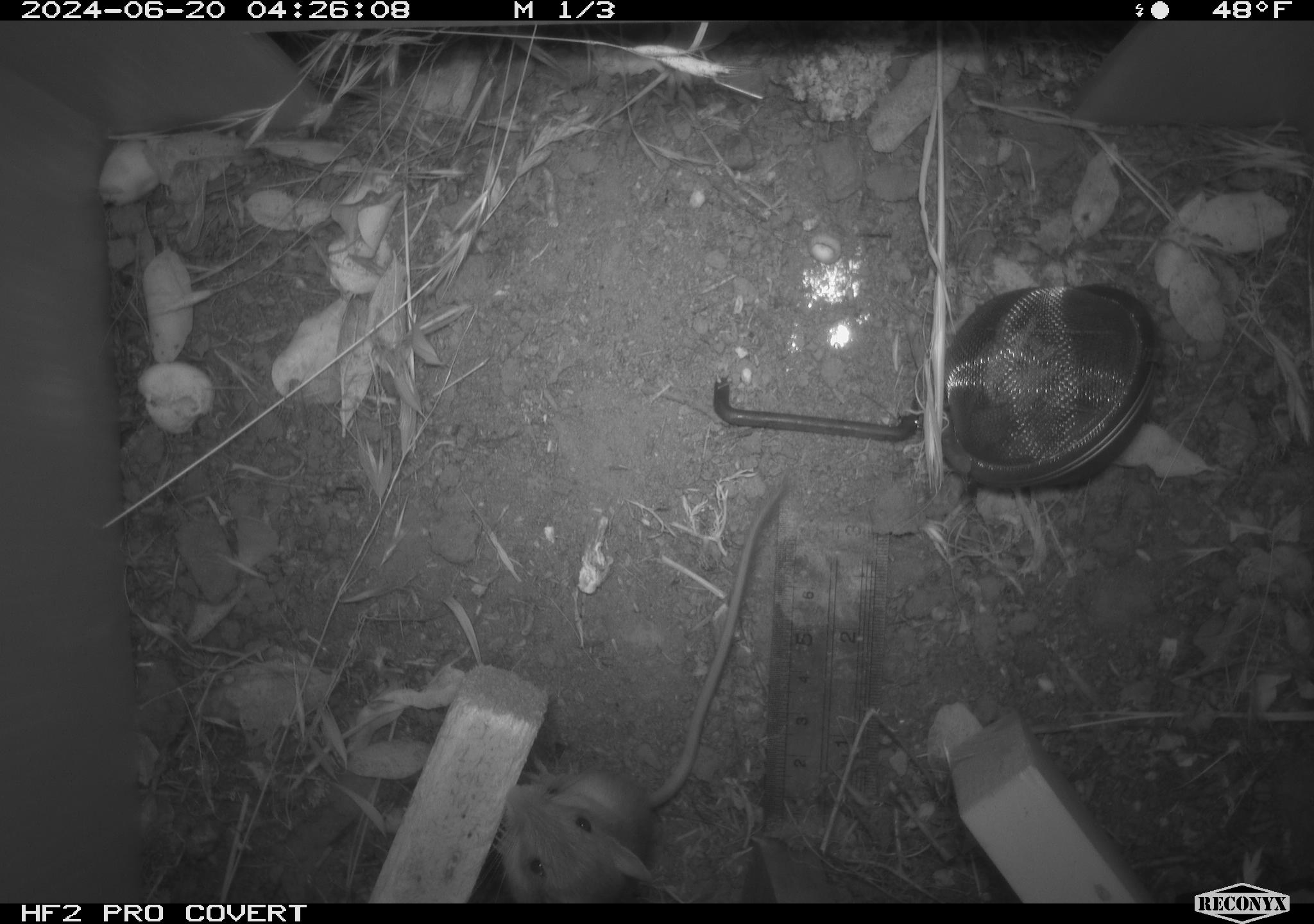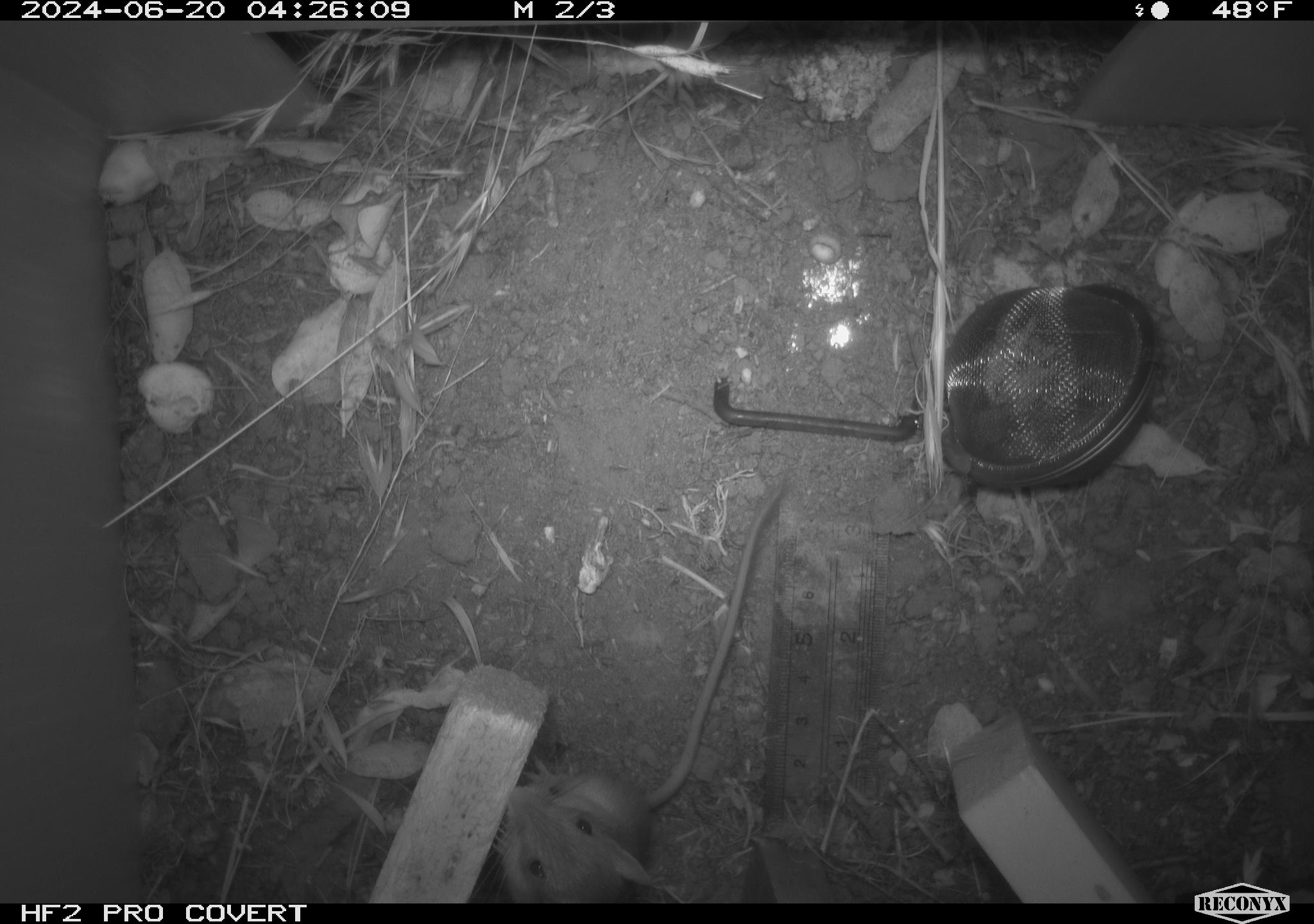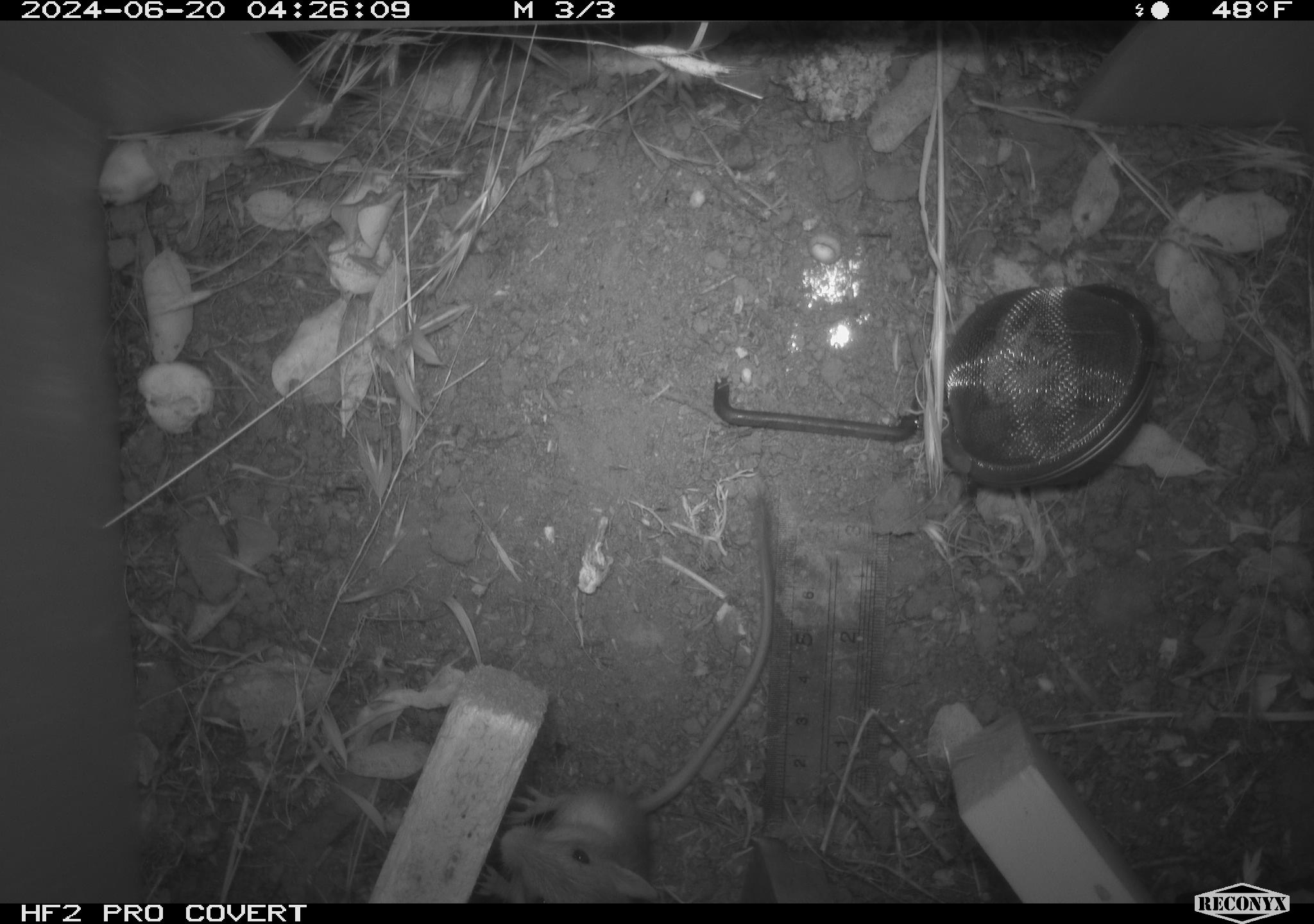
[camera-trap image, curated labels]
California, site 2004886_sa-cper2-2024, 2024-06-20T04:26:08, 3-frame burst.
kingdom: Animalia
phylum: Chordata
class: Mammalia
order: Rodentia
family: Heteromyidae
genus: Dipodomys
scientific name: Dipodomys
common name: kangaroo rats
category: dipodomys species